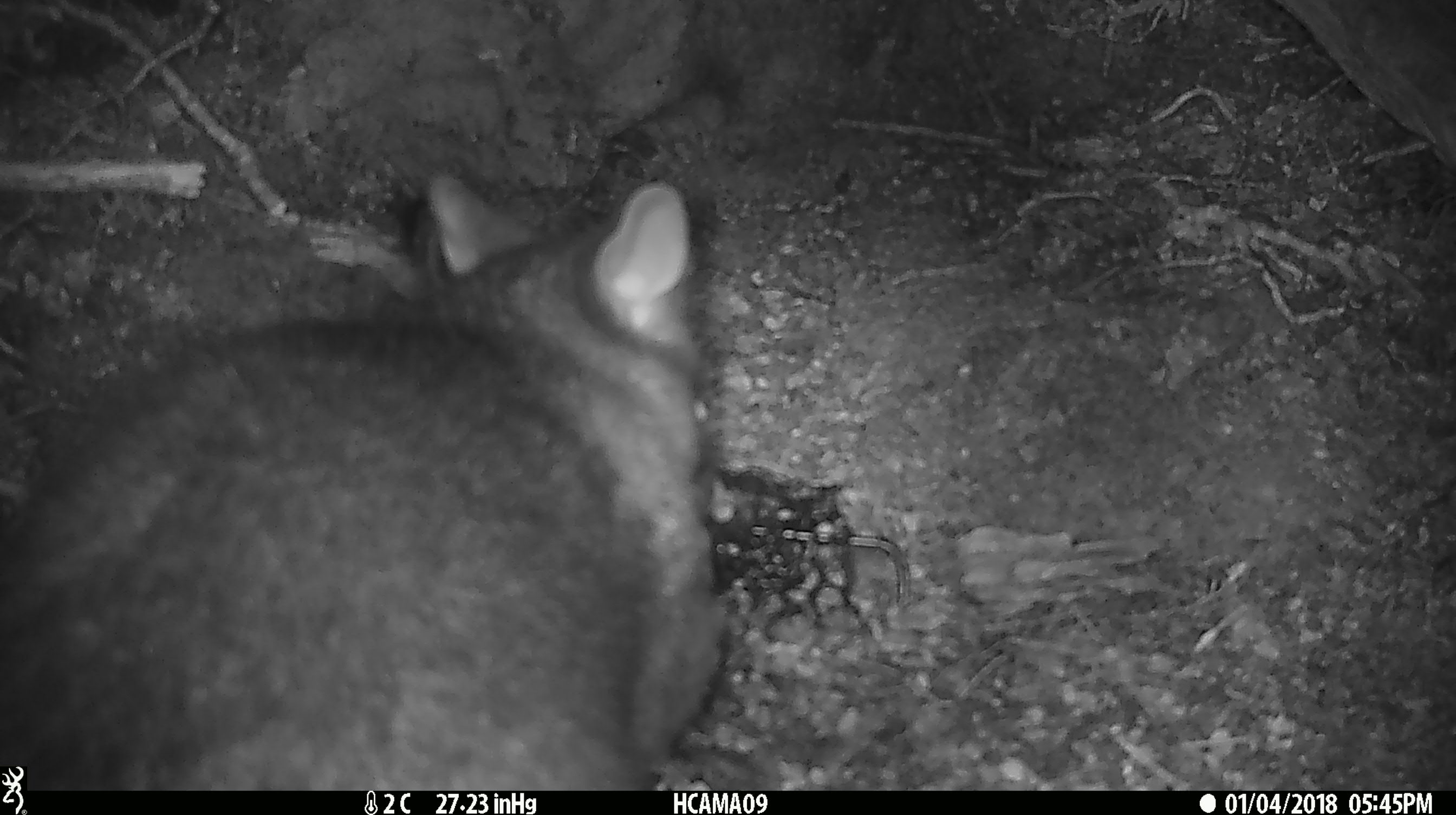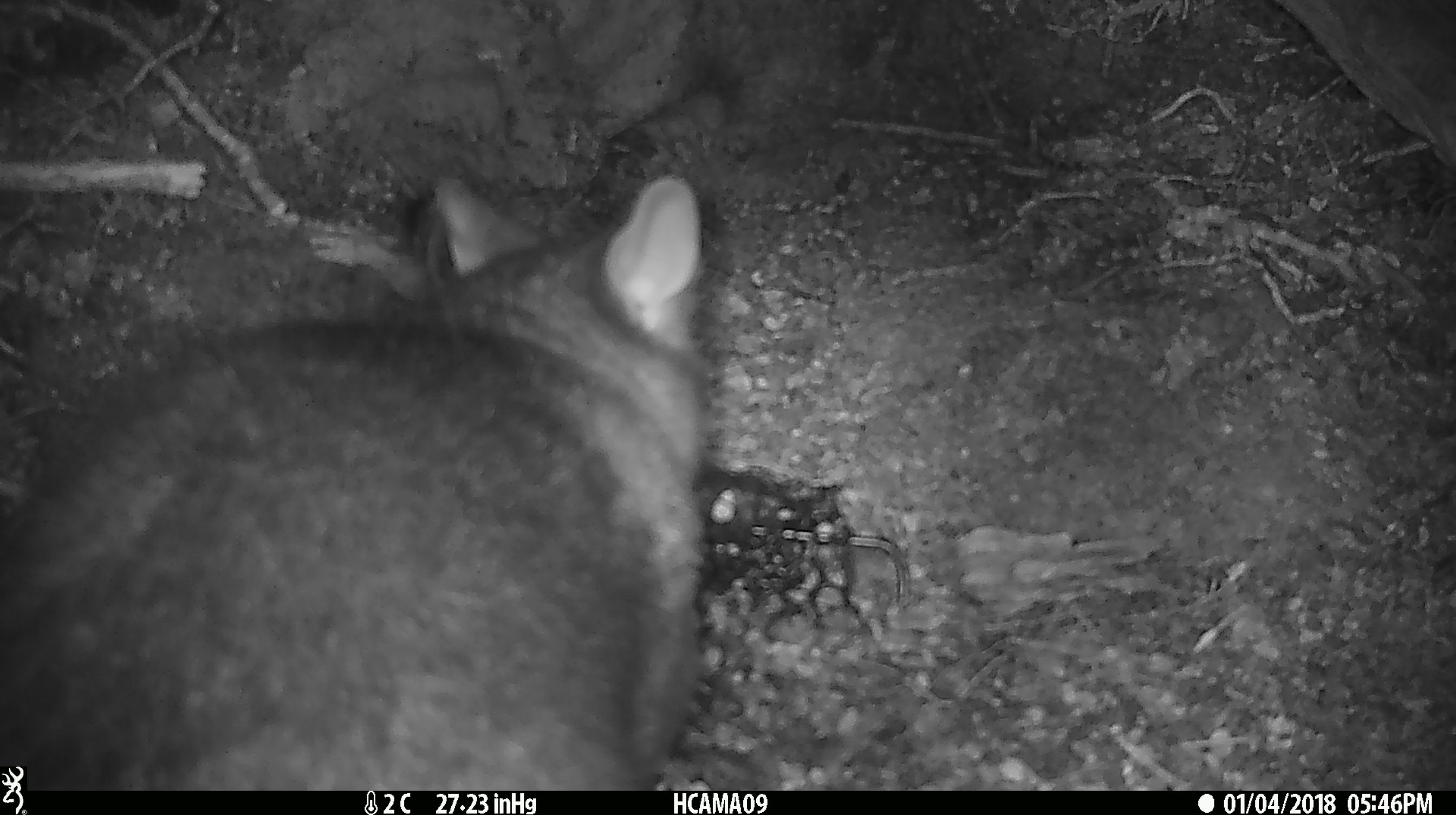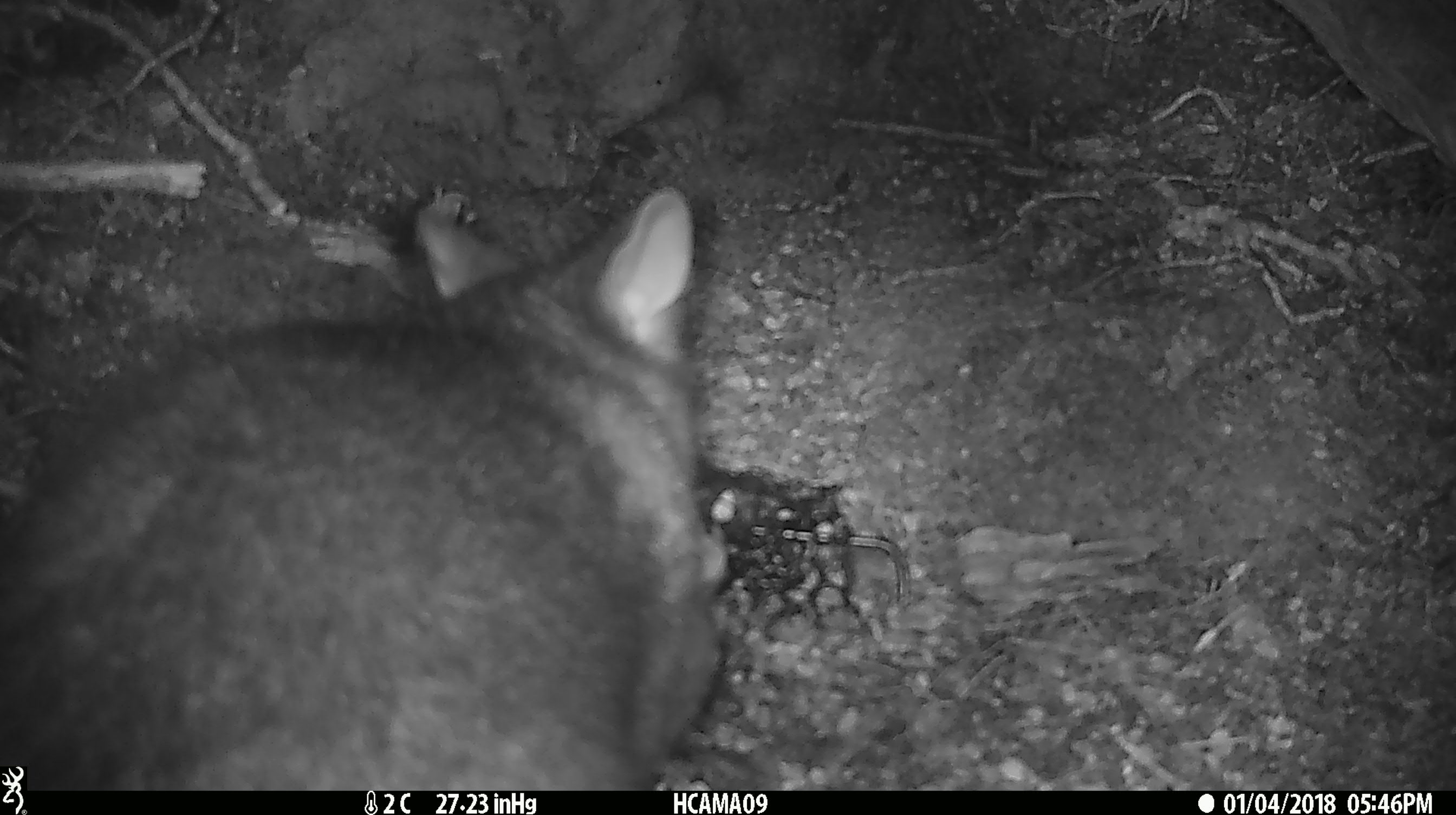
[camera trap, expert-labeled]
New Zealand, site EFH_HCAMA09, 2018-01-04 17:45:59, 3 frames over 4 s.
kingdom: Animalia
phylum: Chordata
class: Mammalia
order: Diprotodontia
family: Phalangeridae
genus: Trichosurus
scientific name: Trichosurus vulpecula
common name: common brushtail possum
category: possum